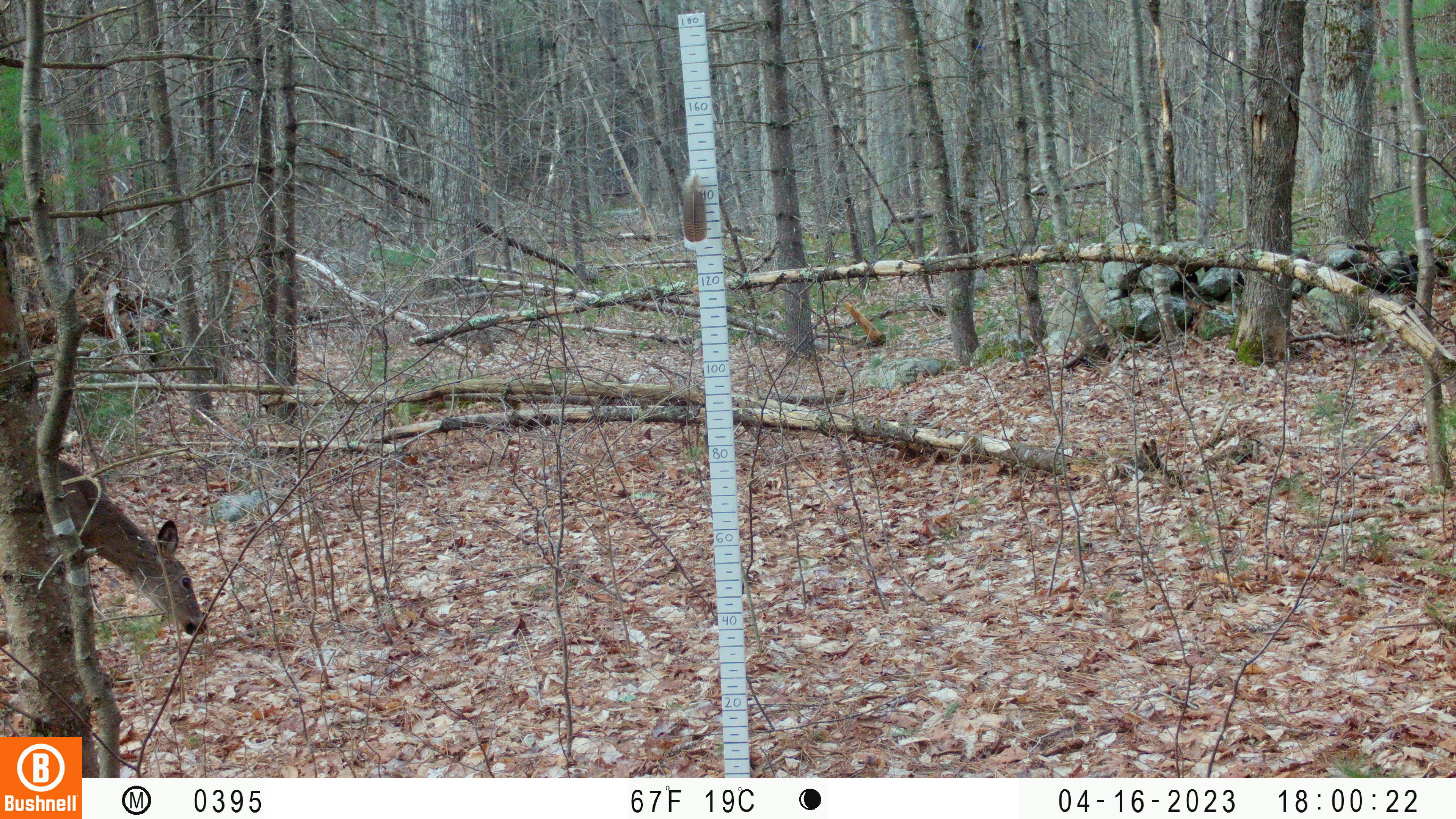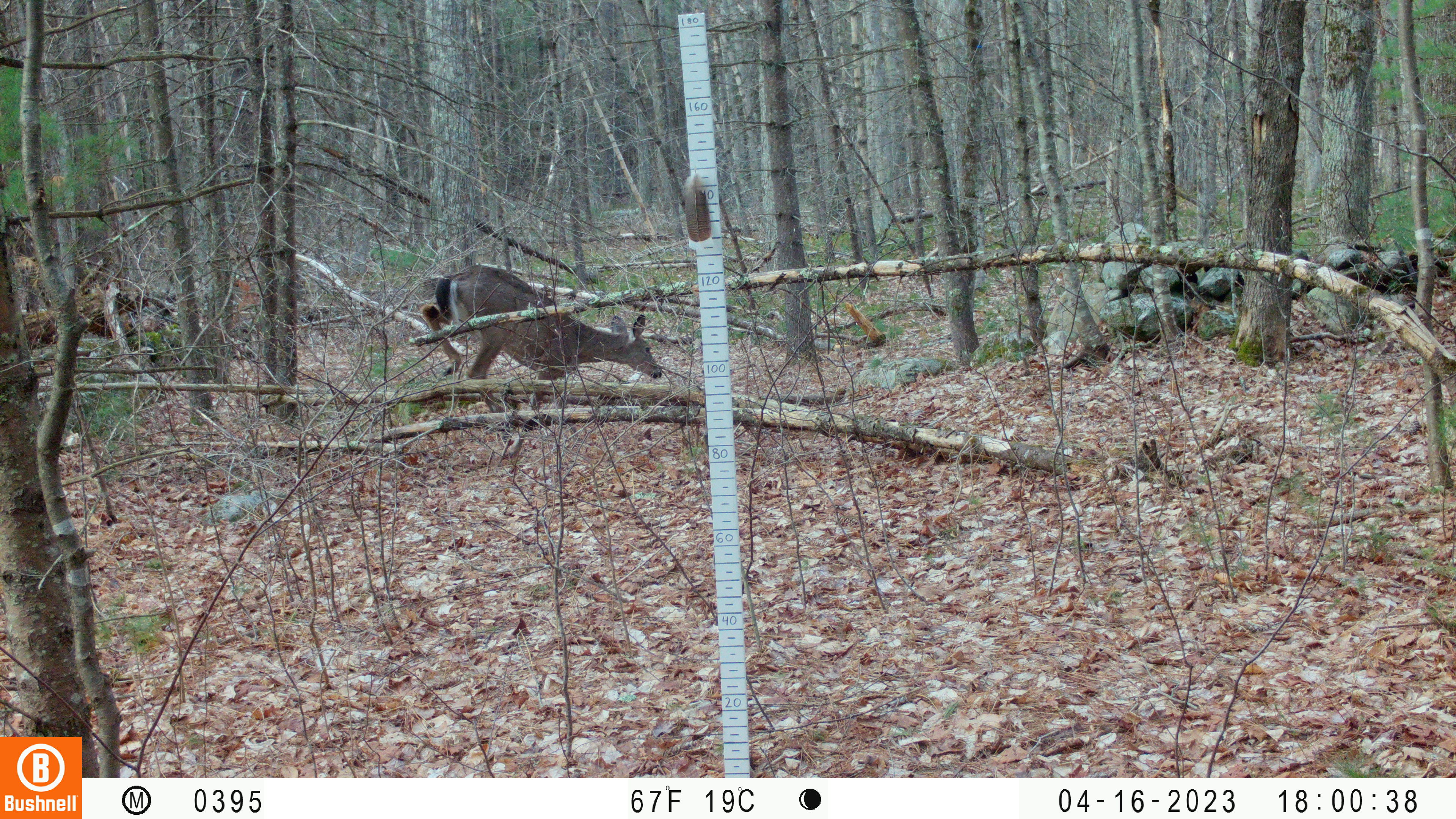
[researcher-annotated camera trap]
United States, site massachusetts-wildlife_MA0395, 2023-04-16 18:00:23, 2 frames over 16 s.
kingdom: Animalia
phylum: Chordata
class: Mammalia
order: Artiodactyla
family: Cervidae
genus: Odocoileus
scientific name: Odocoileus virginianus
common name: white-tailed deer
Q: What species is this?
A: White-tailed deer (Odocoileus virginianus).